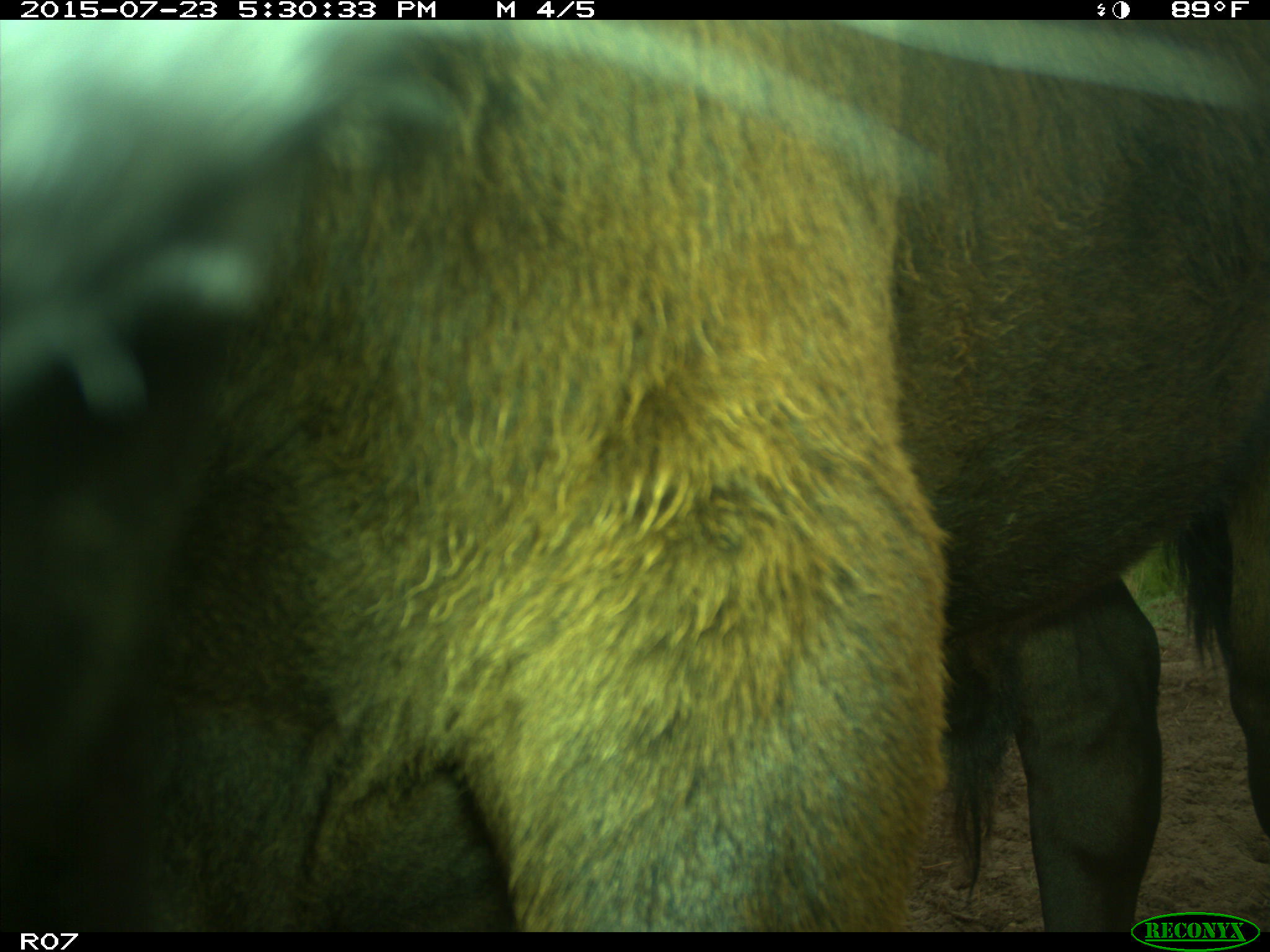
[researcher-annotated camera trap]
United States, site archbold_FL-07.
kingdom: Animalia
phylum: Chordata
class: Mammalia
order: Artiodactyla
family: Bovidae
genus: Bos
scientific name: Bos taurus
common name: domestic cow